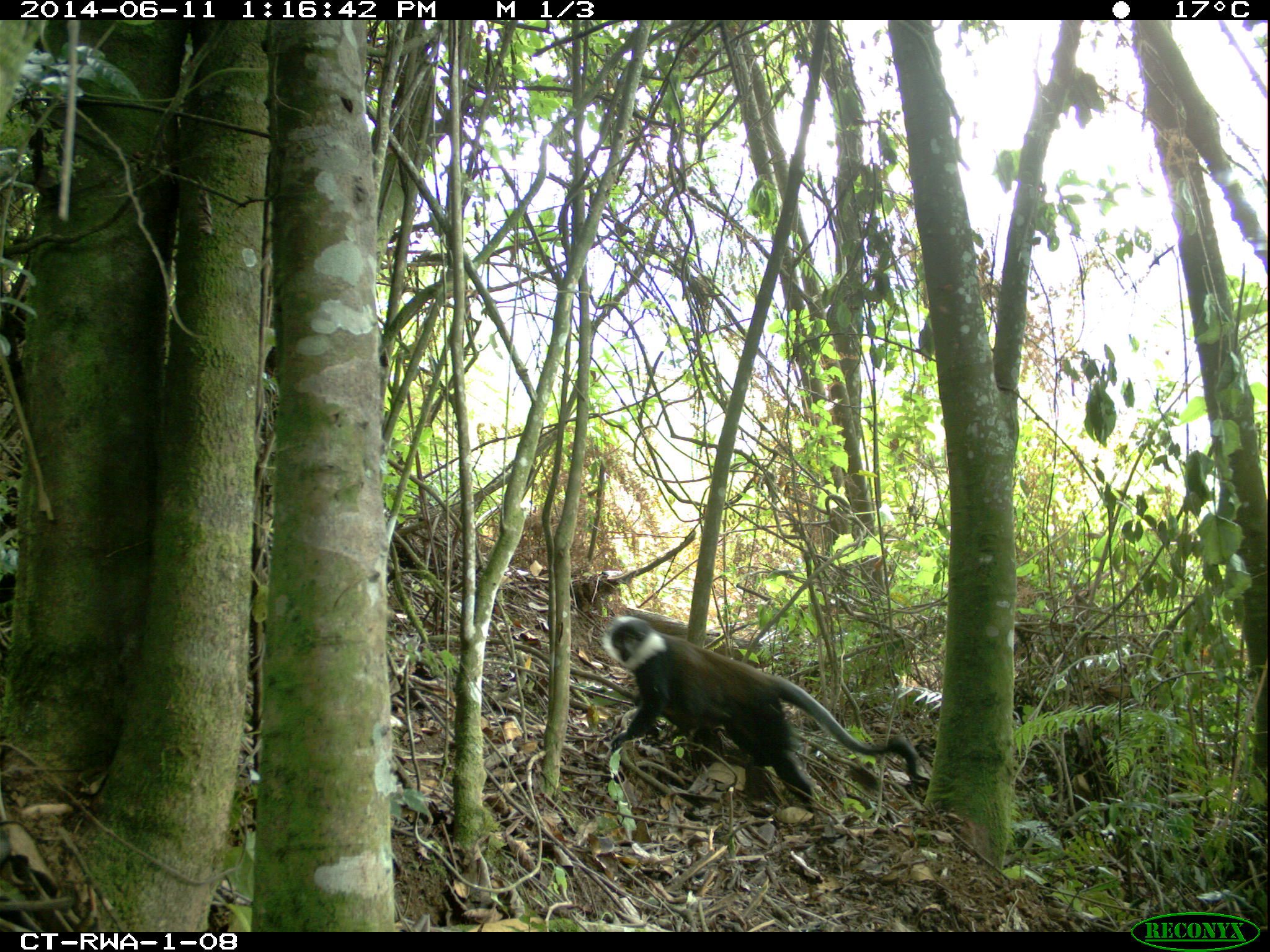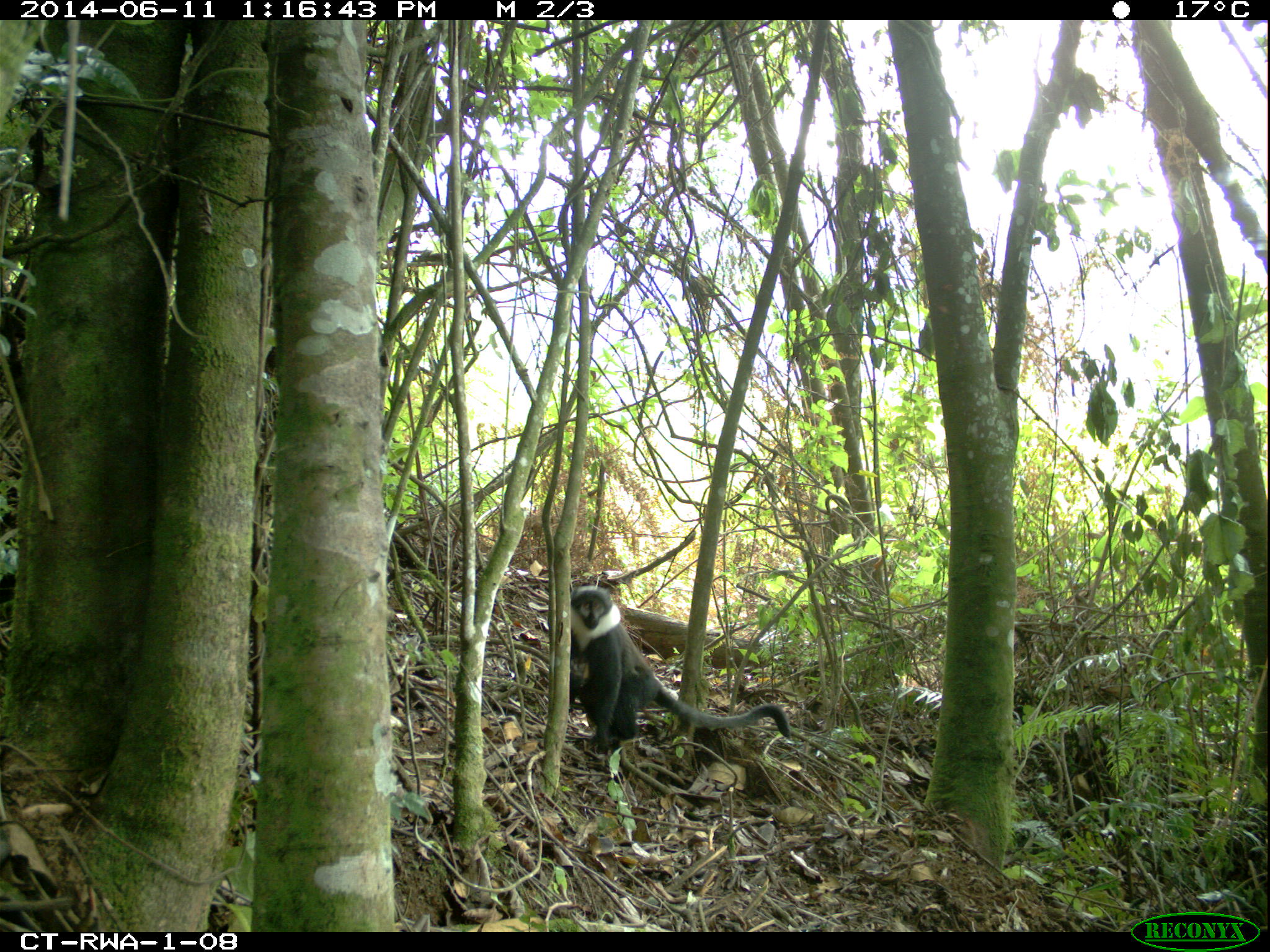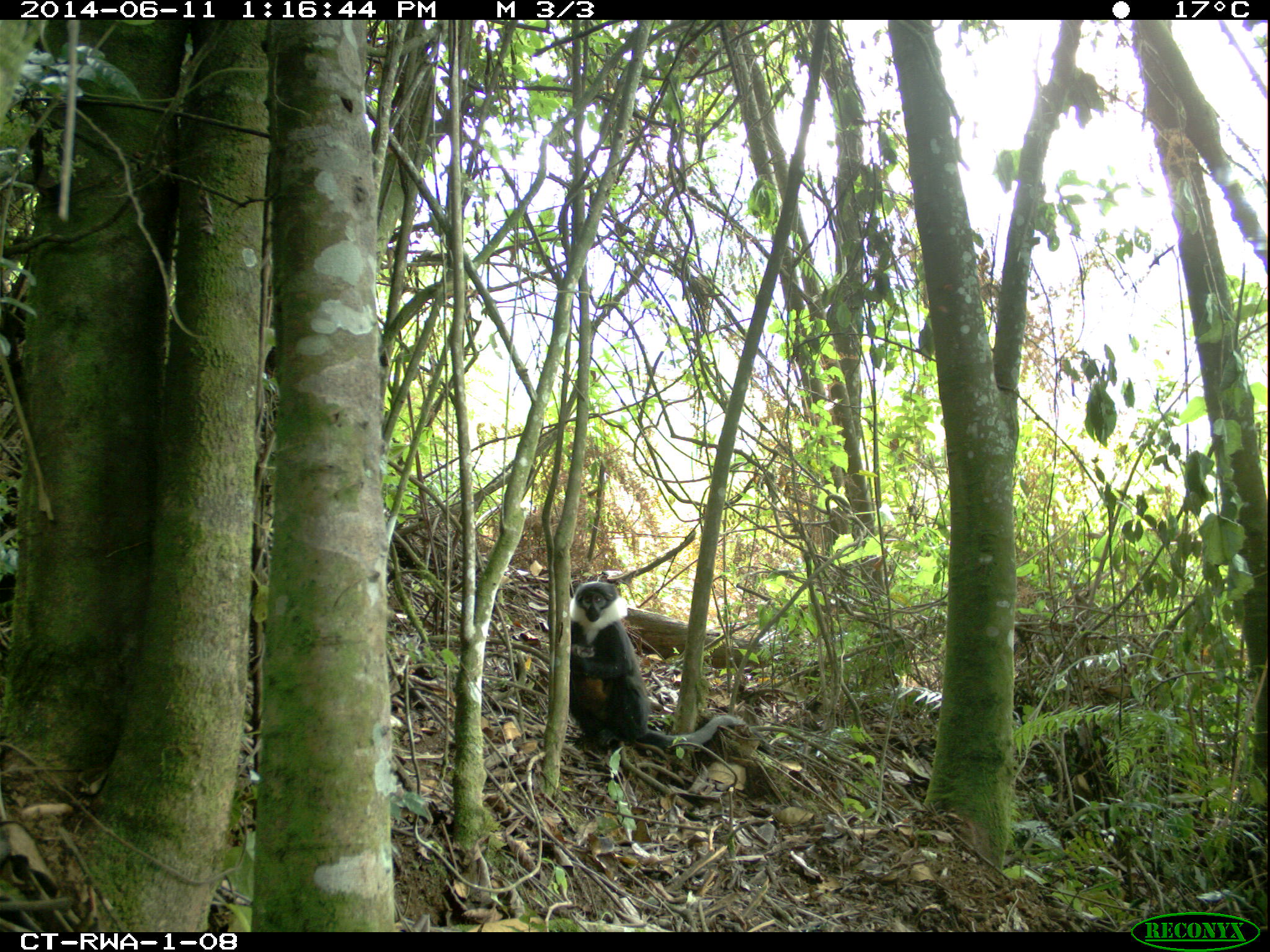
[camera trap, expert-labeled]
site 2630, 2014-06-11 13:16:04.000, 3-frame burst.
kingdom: Animalia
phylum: Chordata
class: Mammalia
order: Primates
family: Cercopithecidae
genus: Allochrocebus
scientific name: Allochrocebus lhoesti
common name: l'hoest's monkey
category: cercopithecus lhoesti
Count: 1.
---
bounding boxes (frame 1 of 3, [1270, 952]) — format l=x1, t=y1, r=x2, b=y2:
cercopithecus lhoesti: l=602, t=616, r=919, b=813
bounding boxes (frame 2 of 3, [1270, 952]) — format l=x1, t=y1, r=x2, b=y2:
cercopithecus lhoesti: l=569, t=585, r=791, b=752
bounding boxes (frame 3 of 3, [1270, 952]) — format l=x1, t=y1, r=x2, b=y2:
cercopithecus lhoesti: l=569, t=581, r=746, b=752